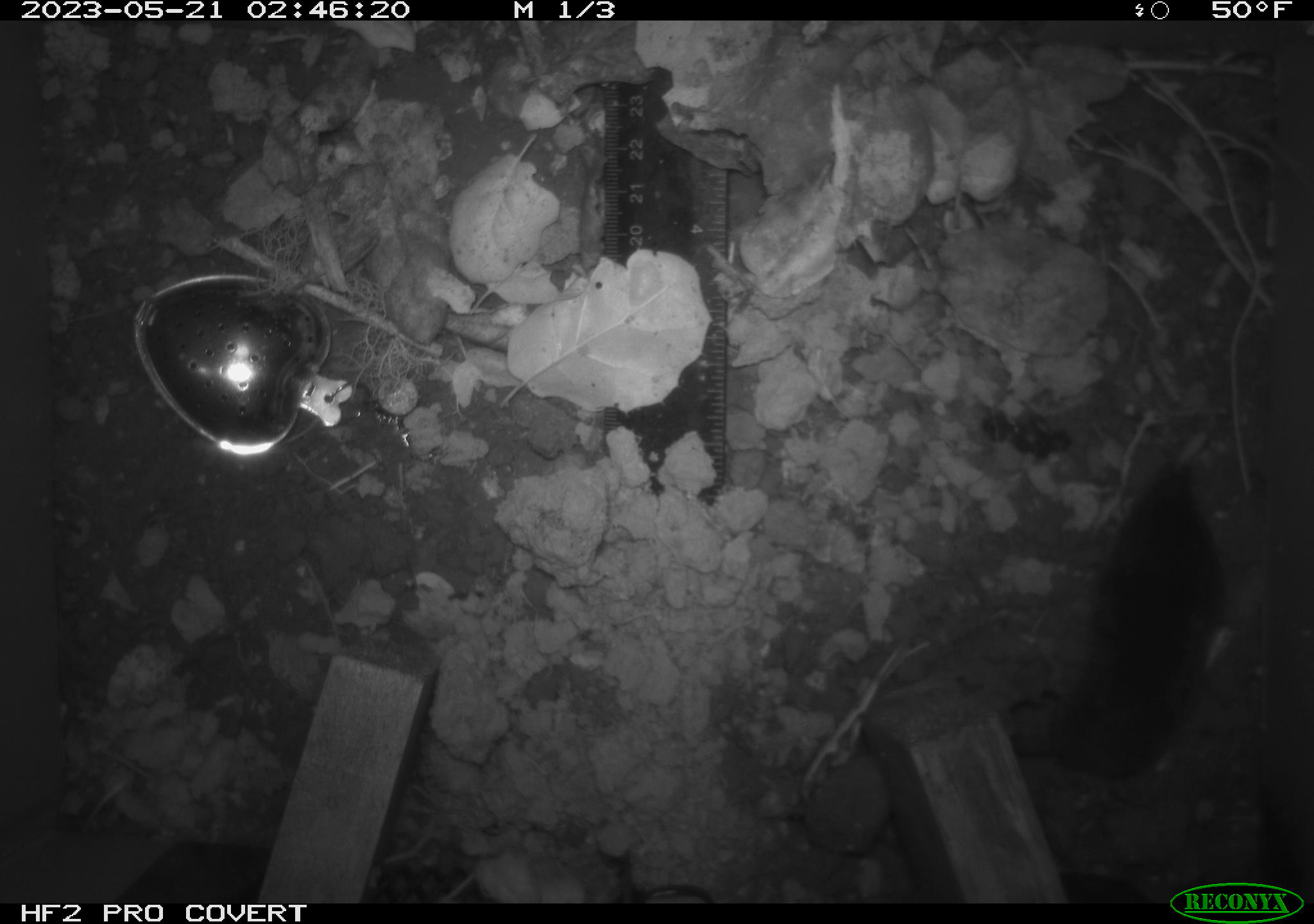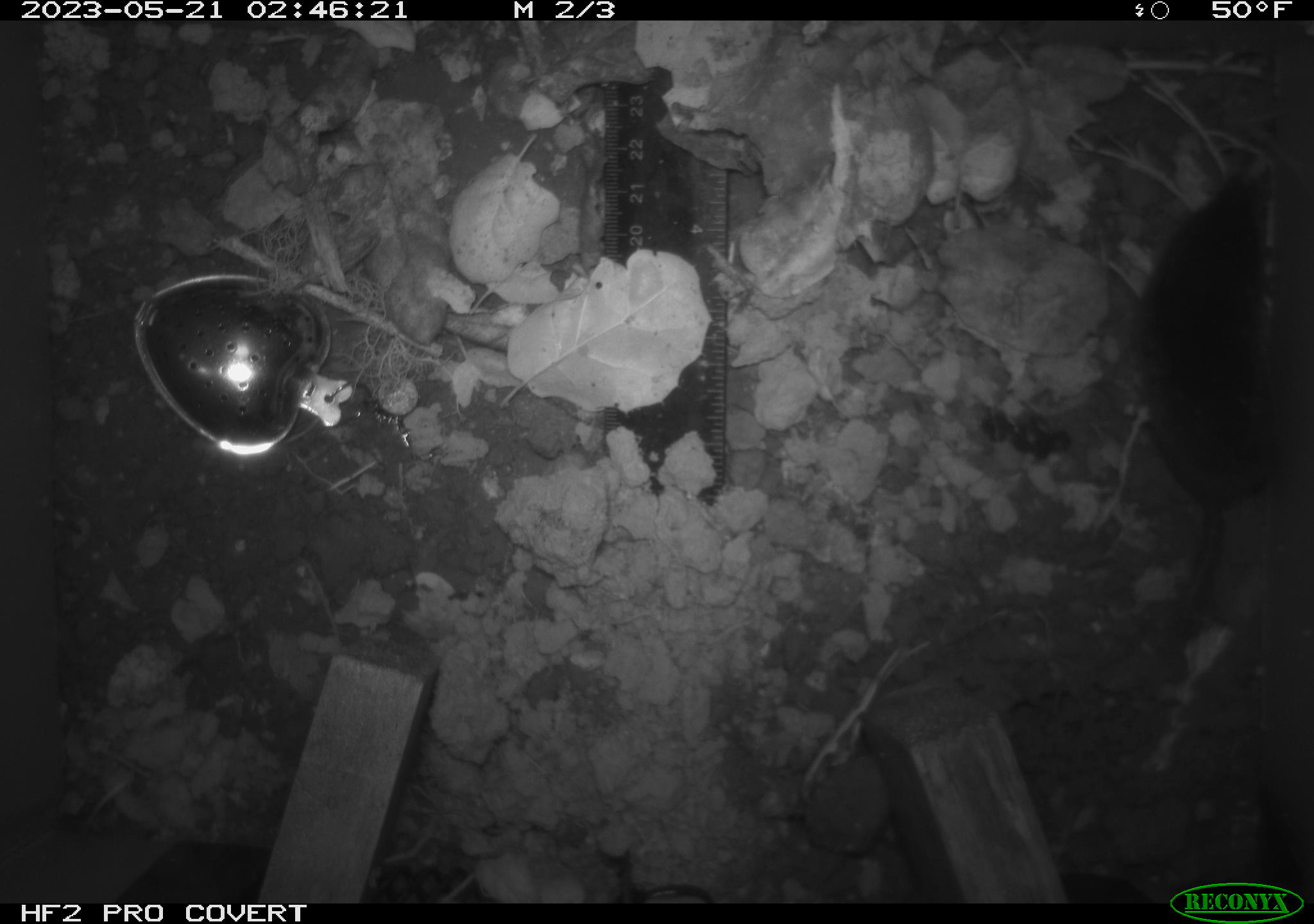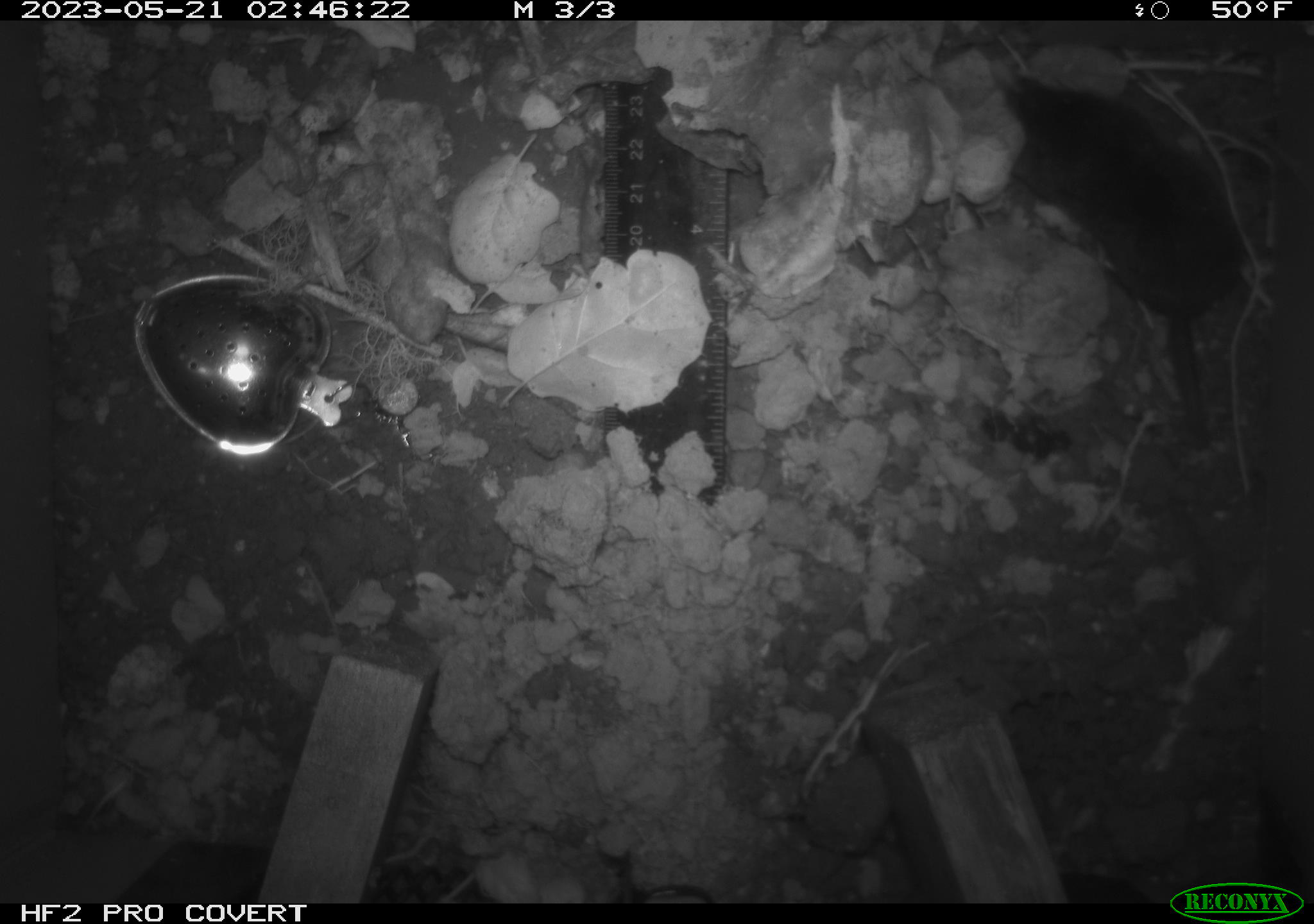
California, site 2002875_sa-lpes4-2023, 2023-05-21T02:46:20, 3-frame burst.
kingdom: Animalia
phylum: Chordata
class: Mammalia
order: Eulipotyphla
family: Soricidae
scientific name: Soricidae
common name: shrews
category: soricidae family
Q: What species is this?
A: Soricidae family (shrews) (Soricidae).